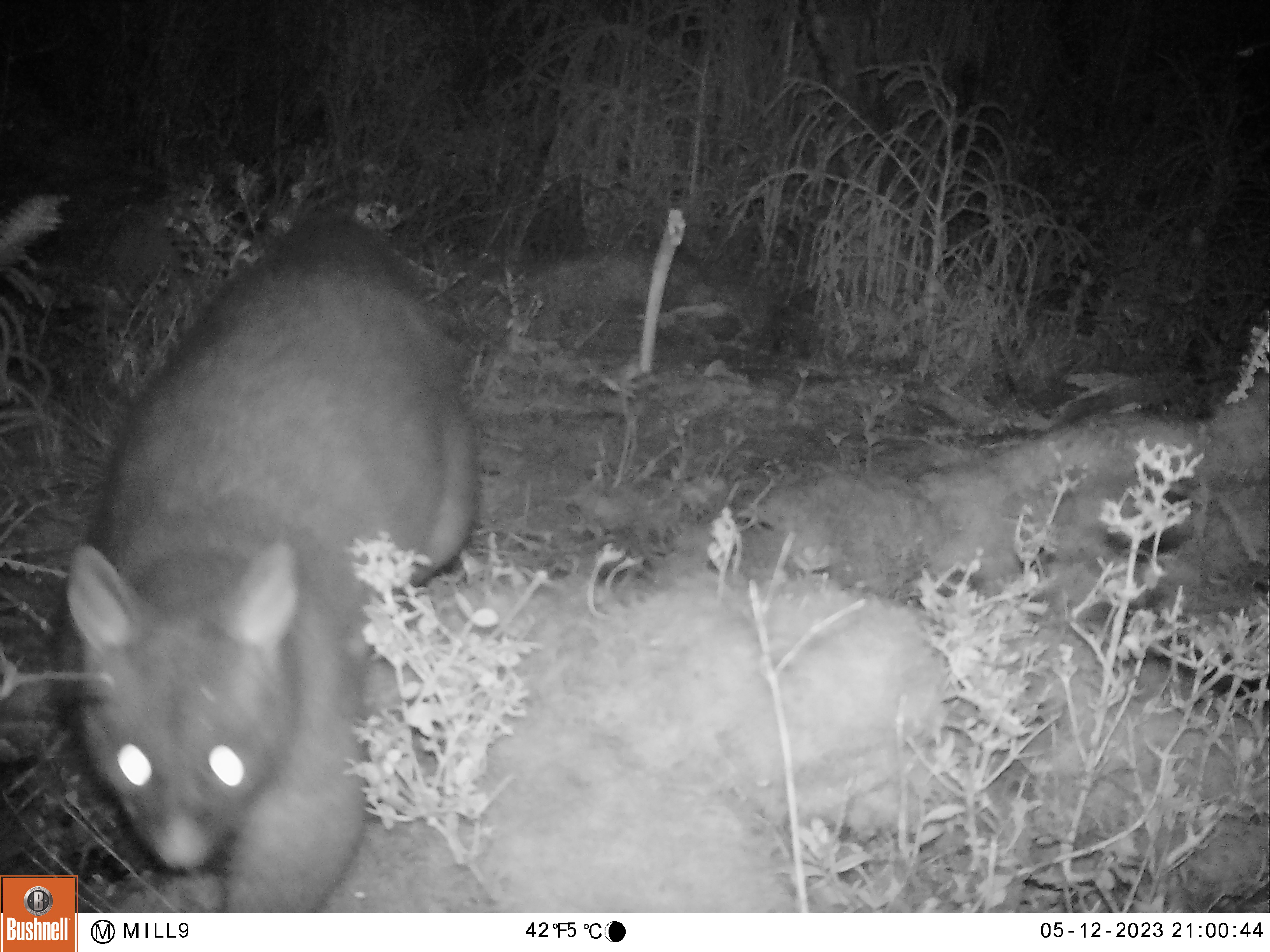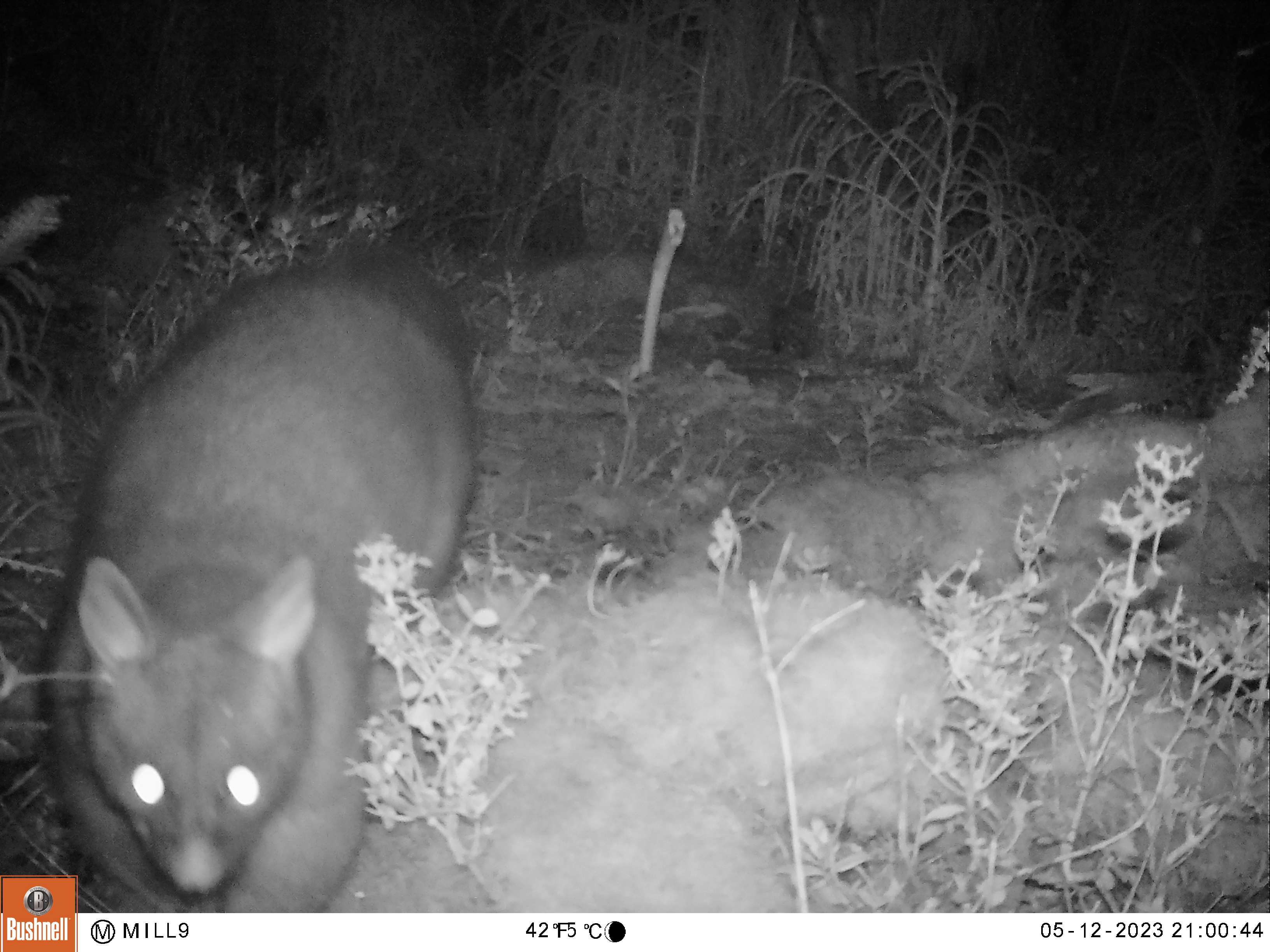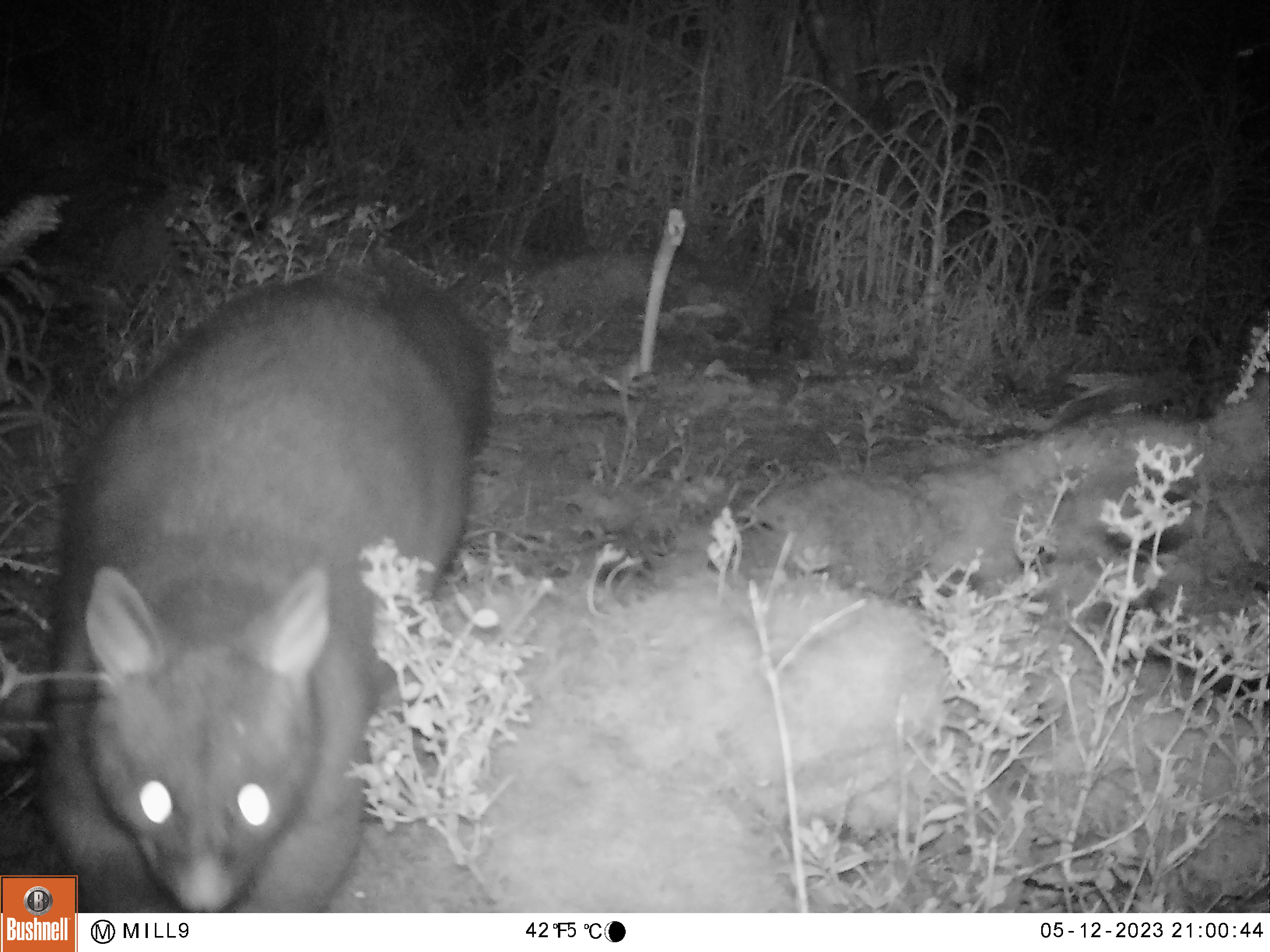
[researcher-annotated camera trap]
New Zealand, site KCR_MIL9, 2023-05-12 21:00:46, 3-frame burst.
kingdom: Animalia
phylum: Chordata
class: Mammalia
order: Diprotodontia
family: Phalangeridae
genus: Trichosurus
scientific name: Trichosurus vulpecula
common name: common brushtail possum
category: possum